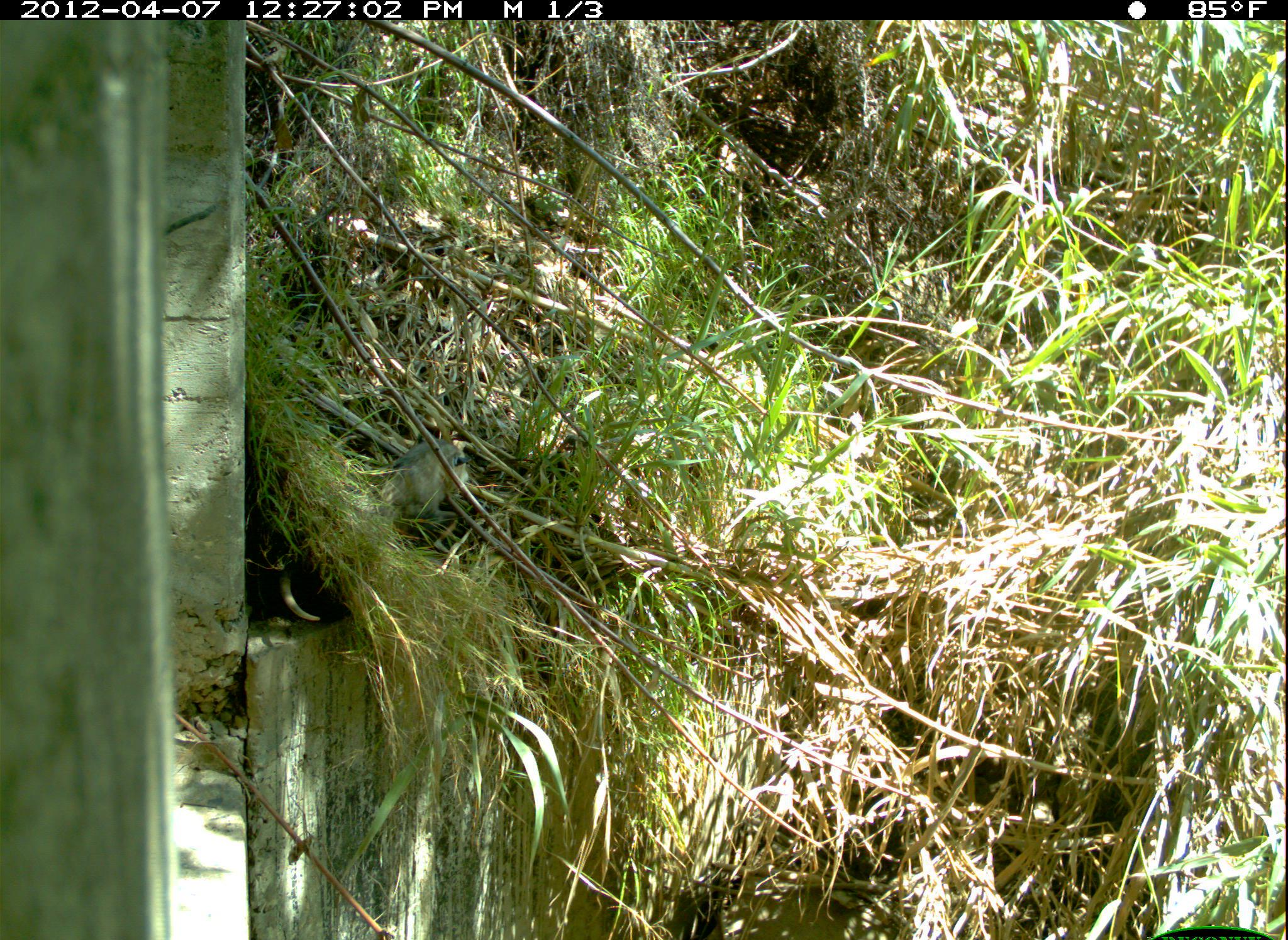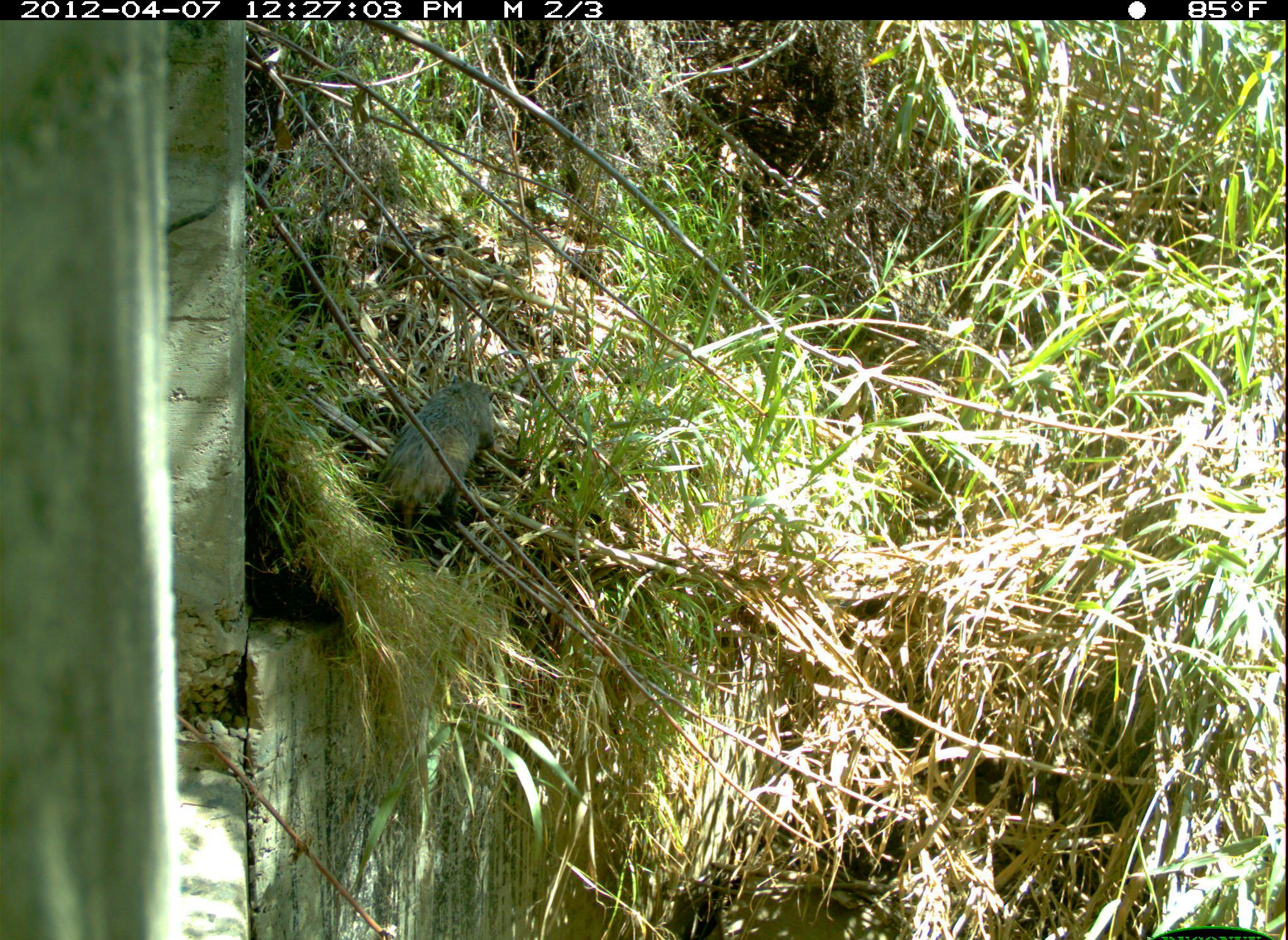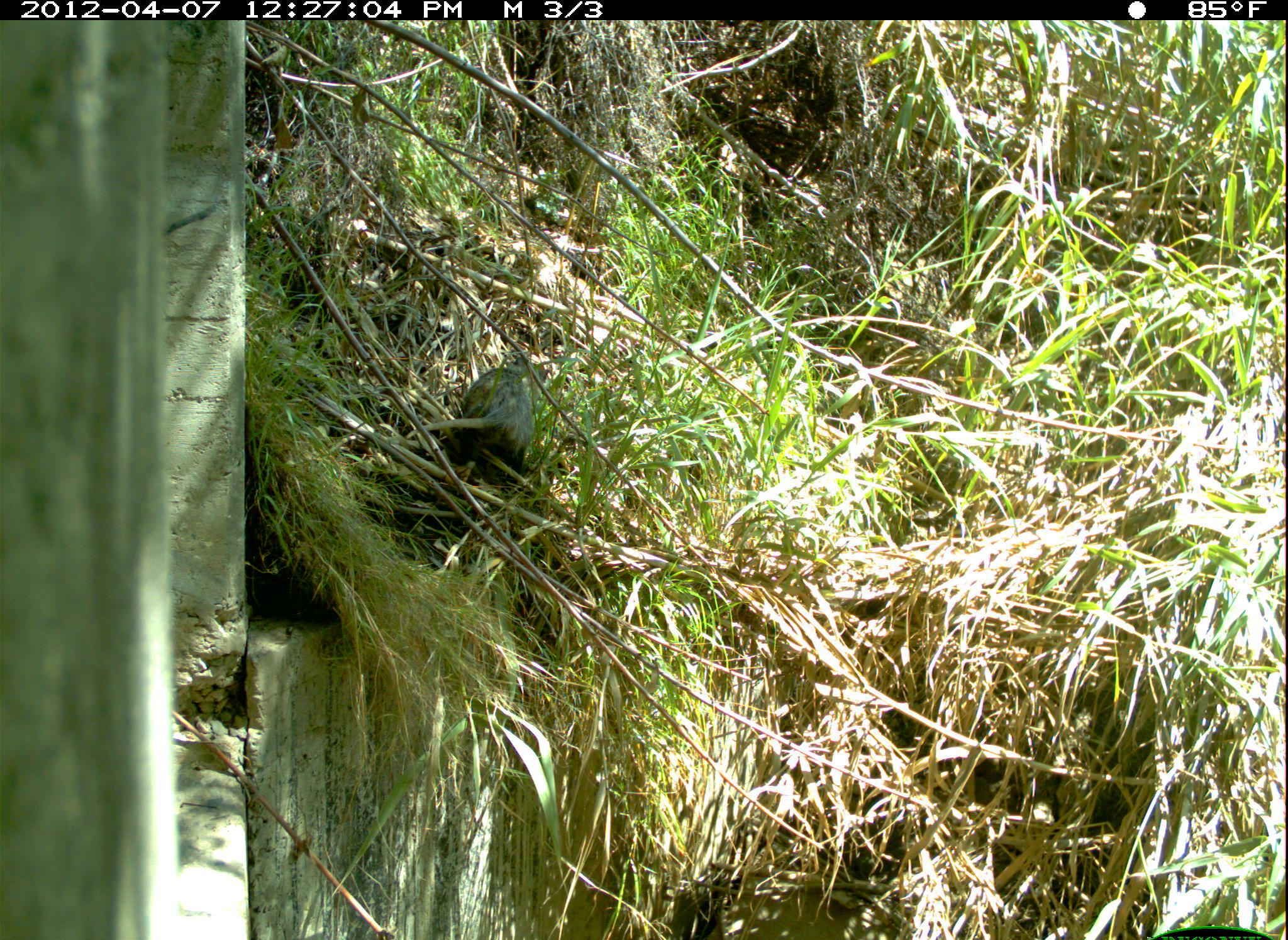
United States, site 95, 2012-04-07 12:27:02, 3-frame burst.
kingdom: Animalia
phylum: Chordata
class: Mammalia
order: Didelphimorphia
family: Didelphidae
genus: Didelphis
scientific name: Didelphis virginiana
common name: virginia opossum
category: opossum